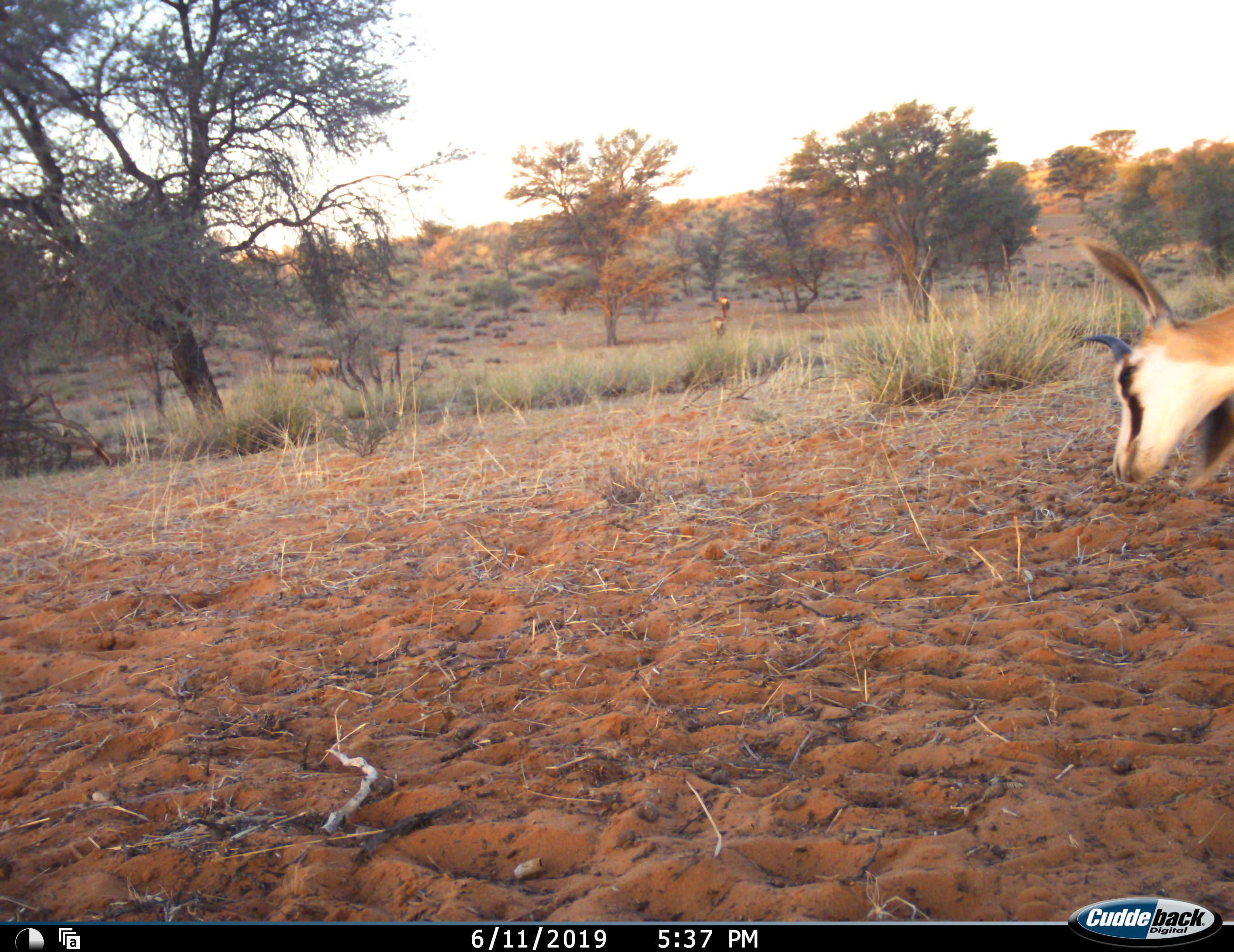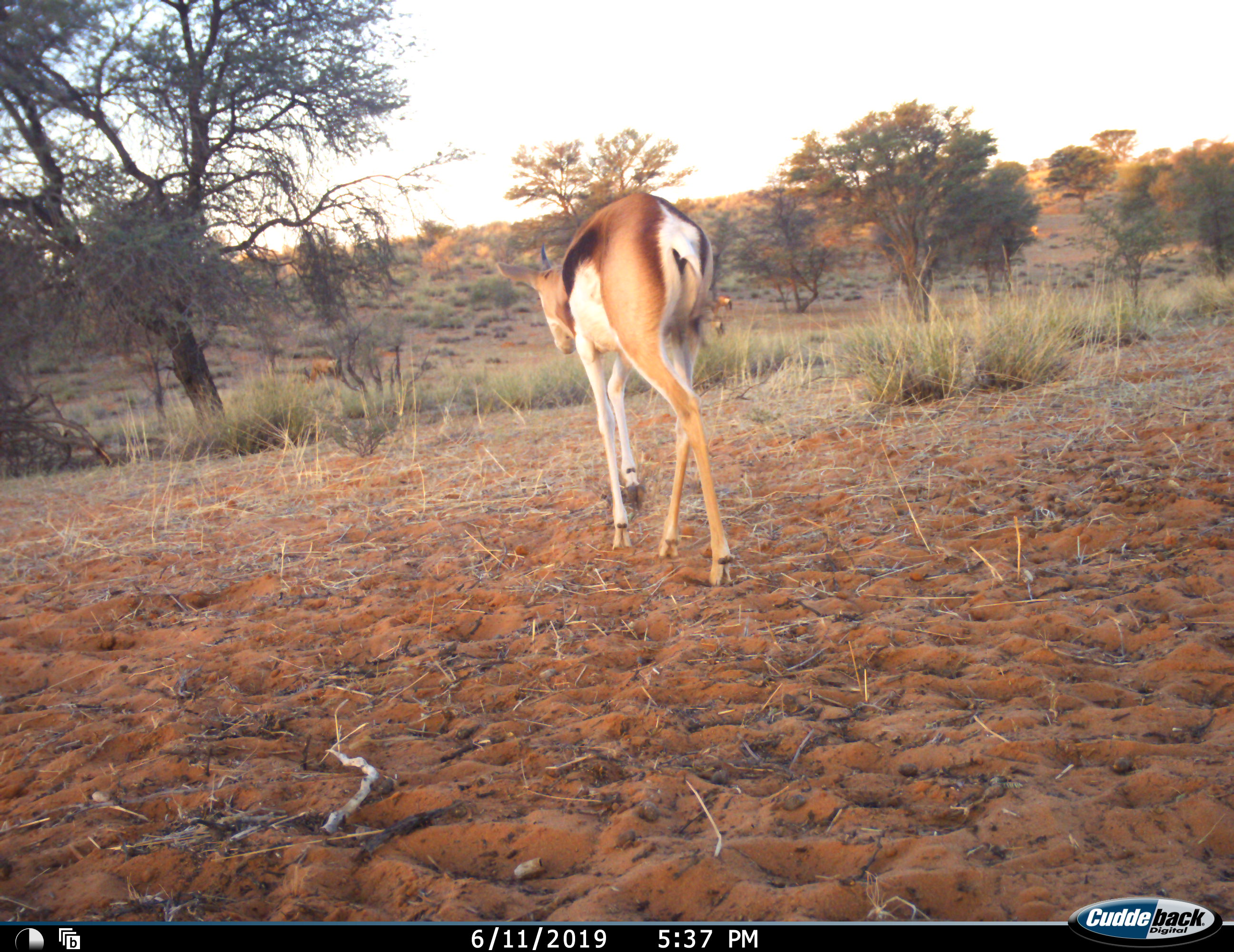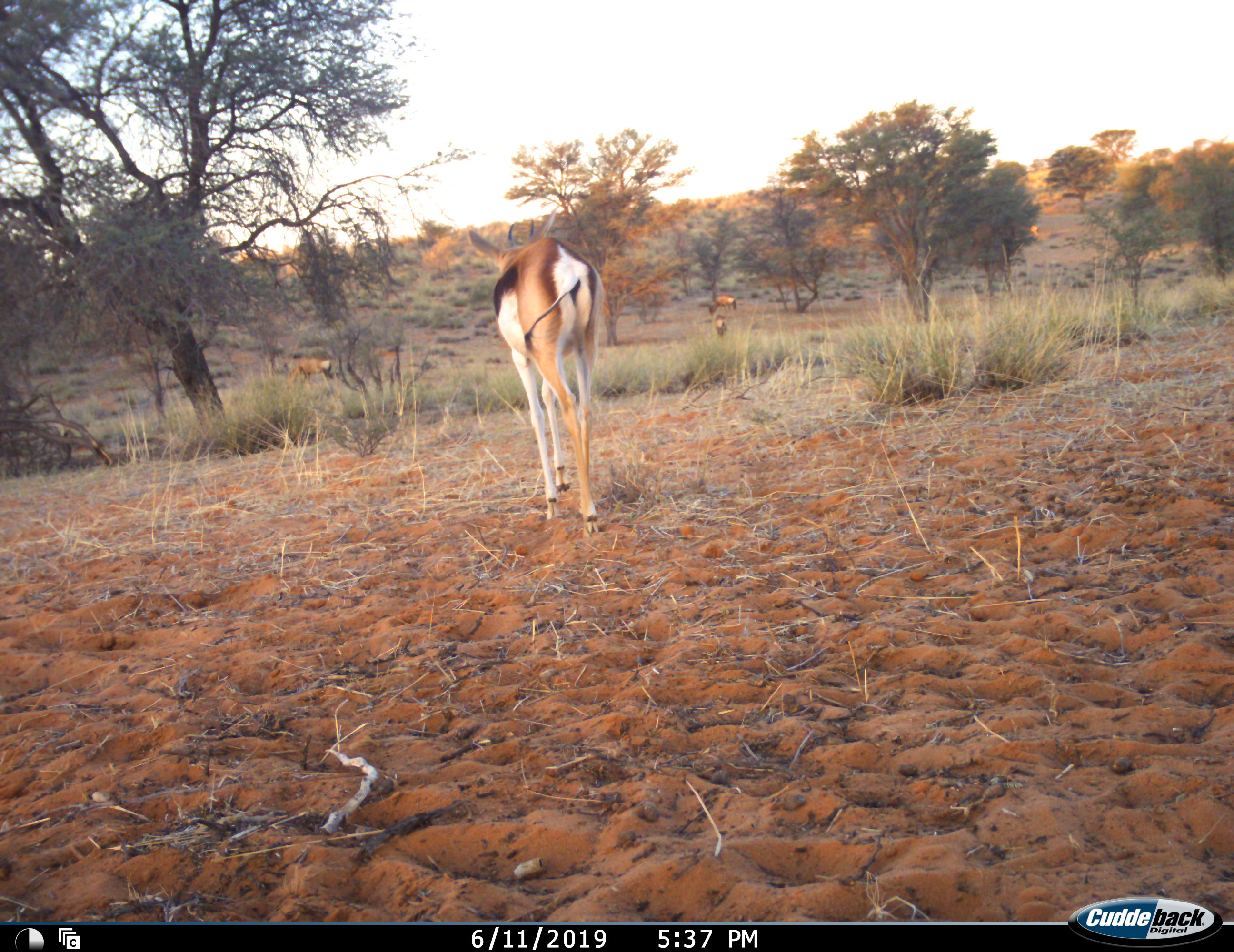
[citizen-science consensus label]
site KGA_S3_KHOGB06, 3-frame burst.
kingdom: Animalia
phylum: Chordata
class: Mammalia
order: Artiodactyla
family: Bovidae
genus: Antidorcas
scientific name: Antidorcas marsupialis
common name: springbok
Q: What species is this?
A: Springbok (Antidorcas marsupialis).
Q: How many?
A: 1.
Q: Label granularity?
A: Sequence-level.